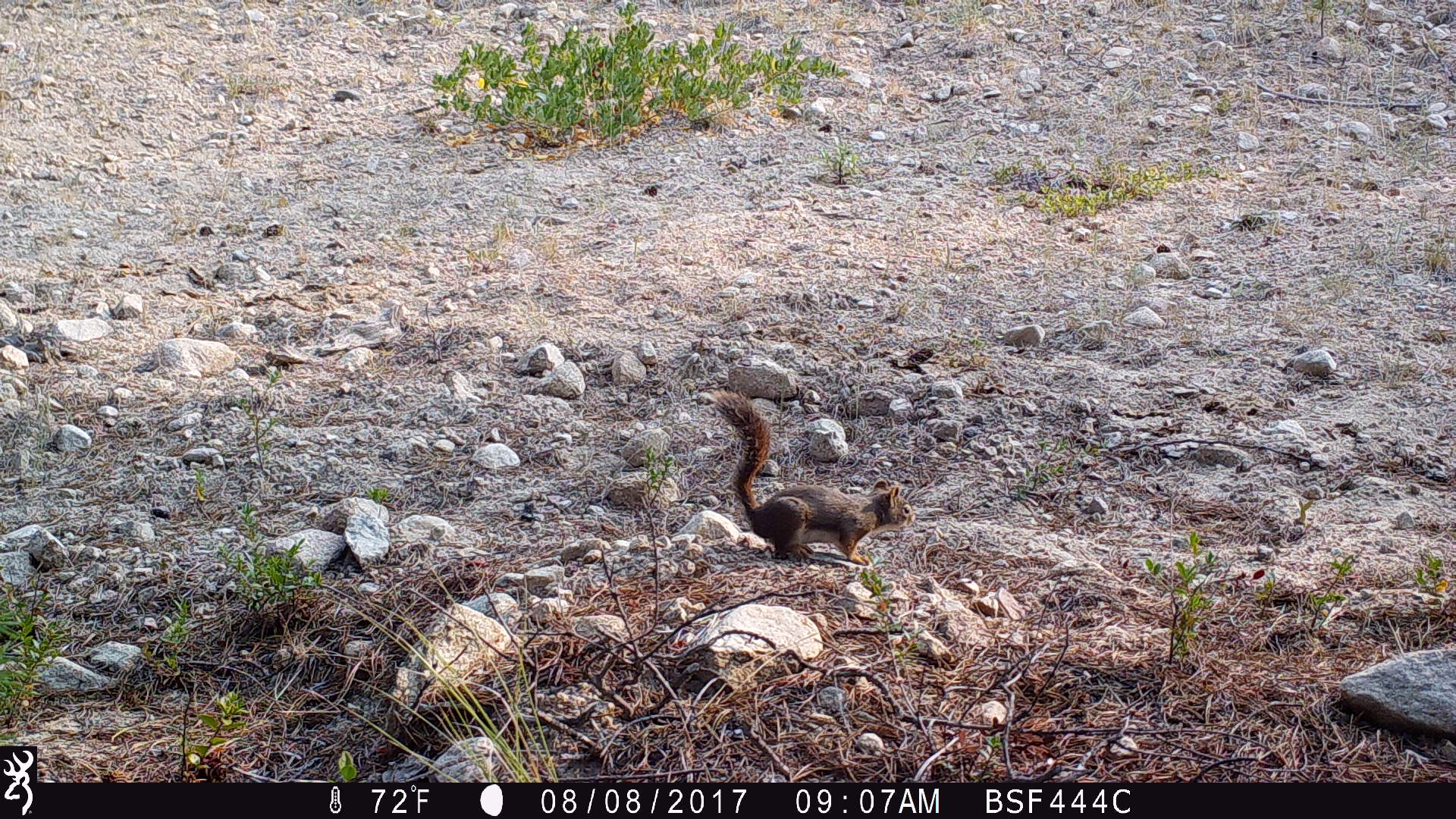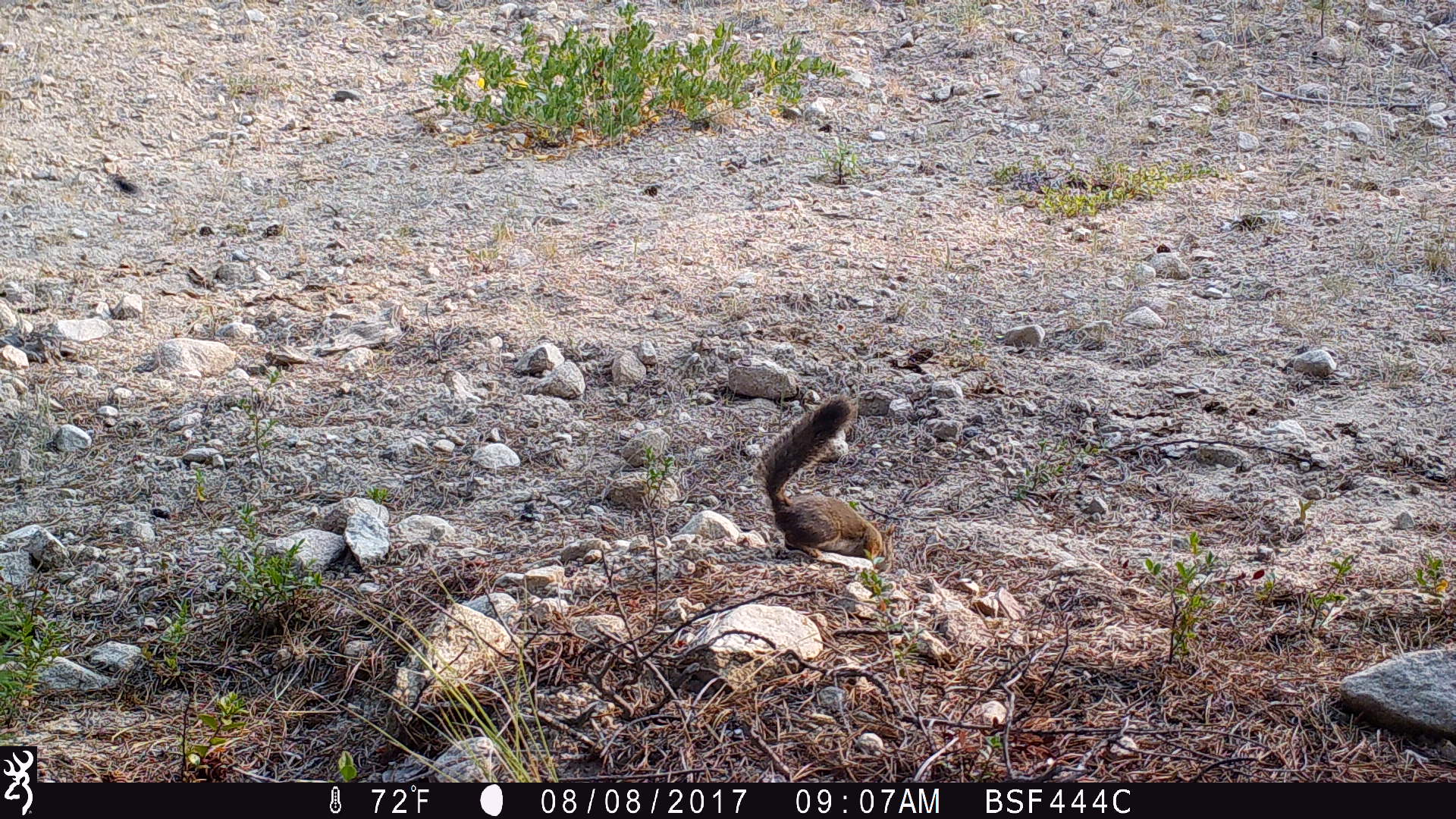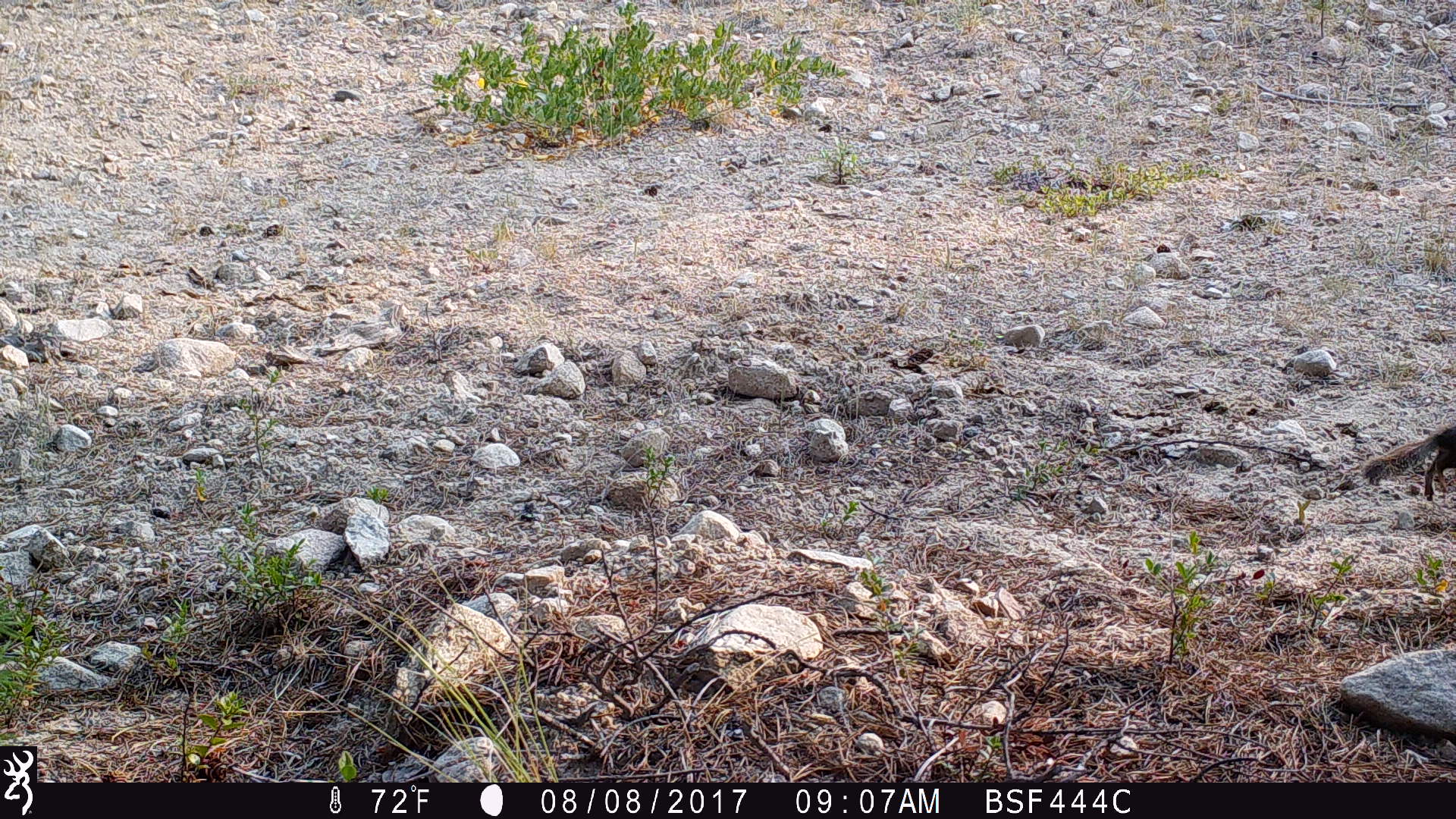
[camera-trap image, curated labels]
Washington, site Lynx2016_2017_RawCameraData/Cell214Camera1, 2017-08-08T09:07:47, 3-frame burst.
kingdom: Animalia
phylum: Chordata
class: Mammalia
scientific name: Mammalia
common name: small mammal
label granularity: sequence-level